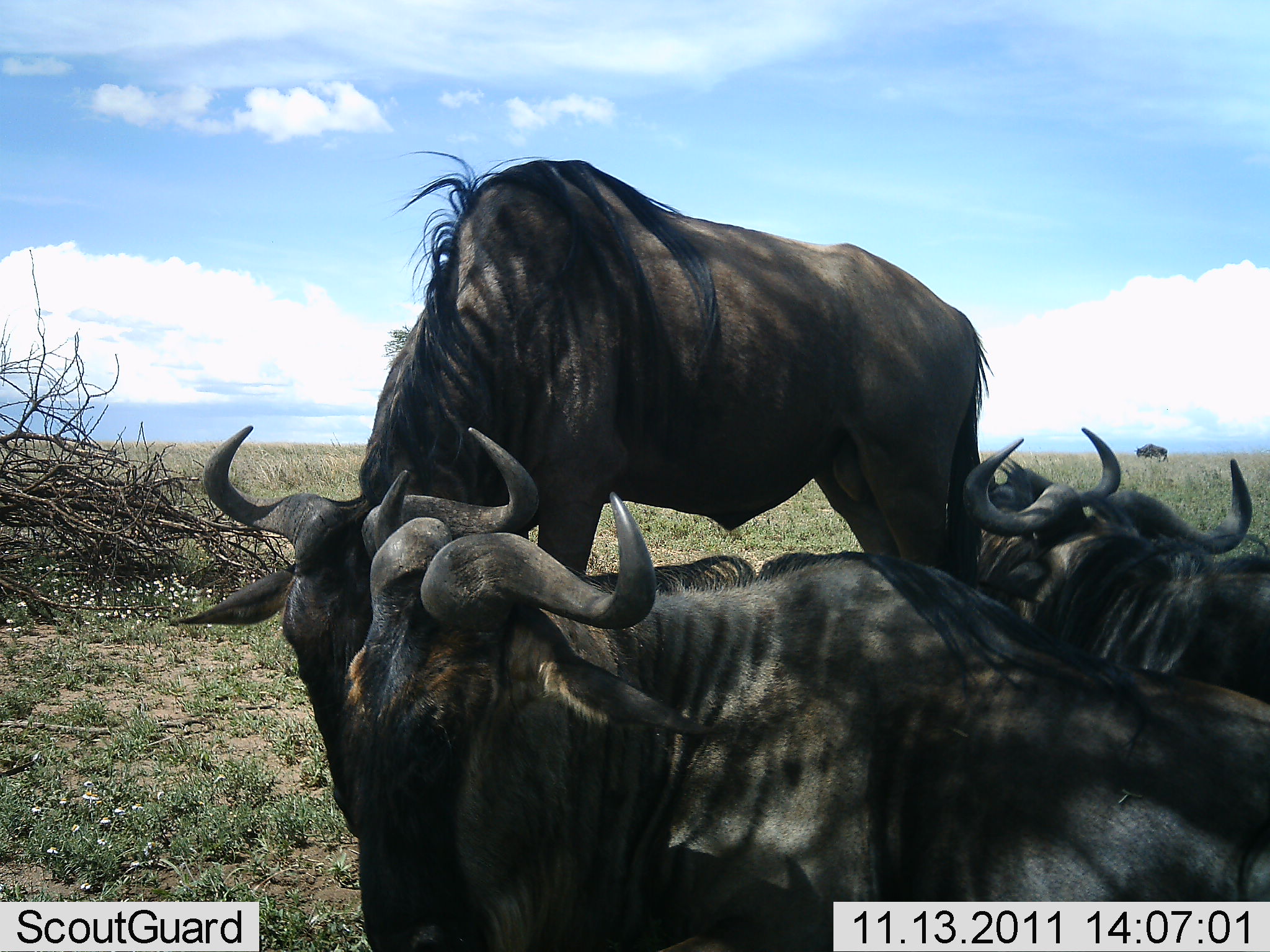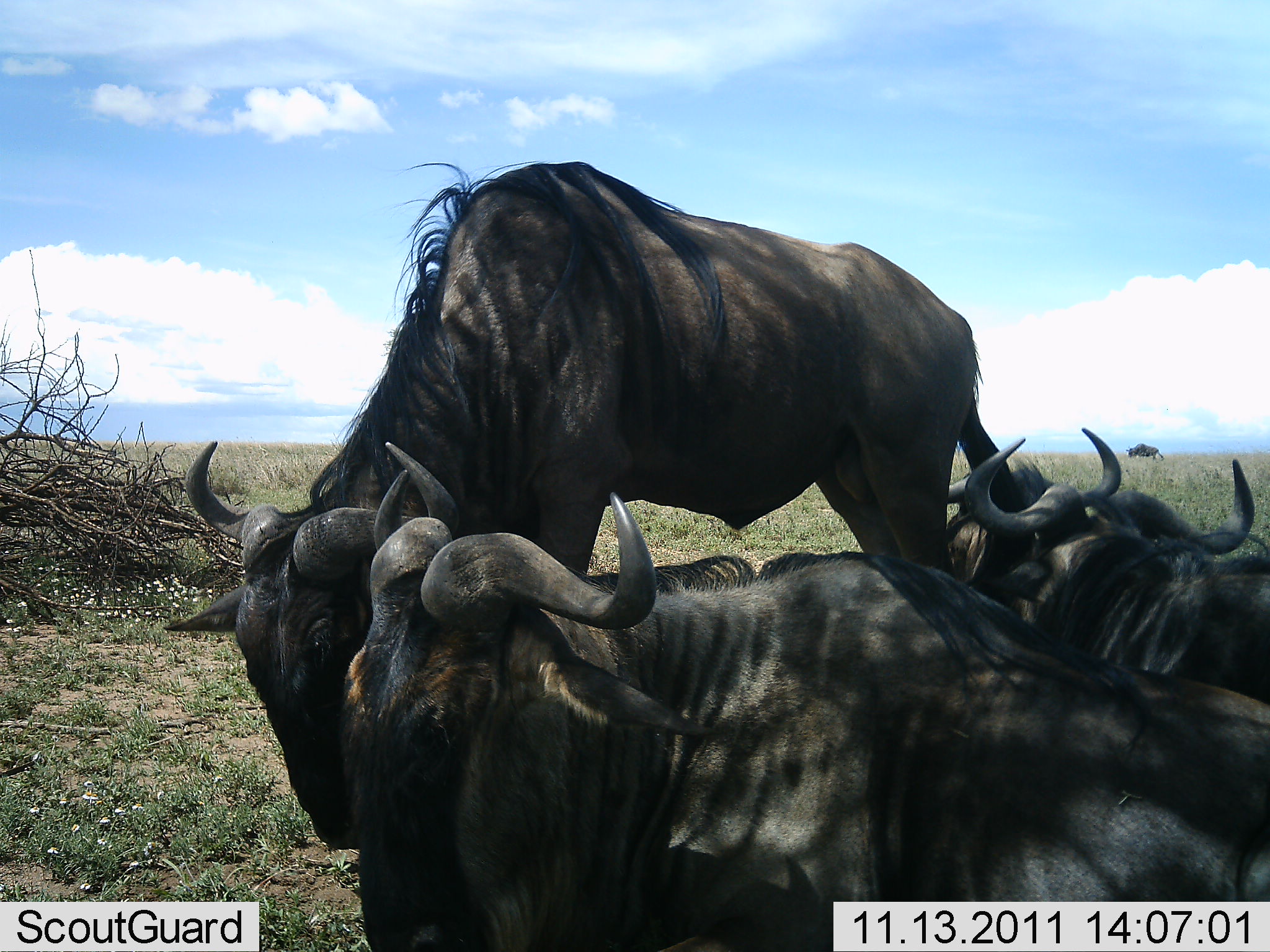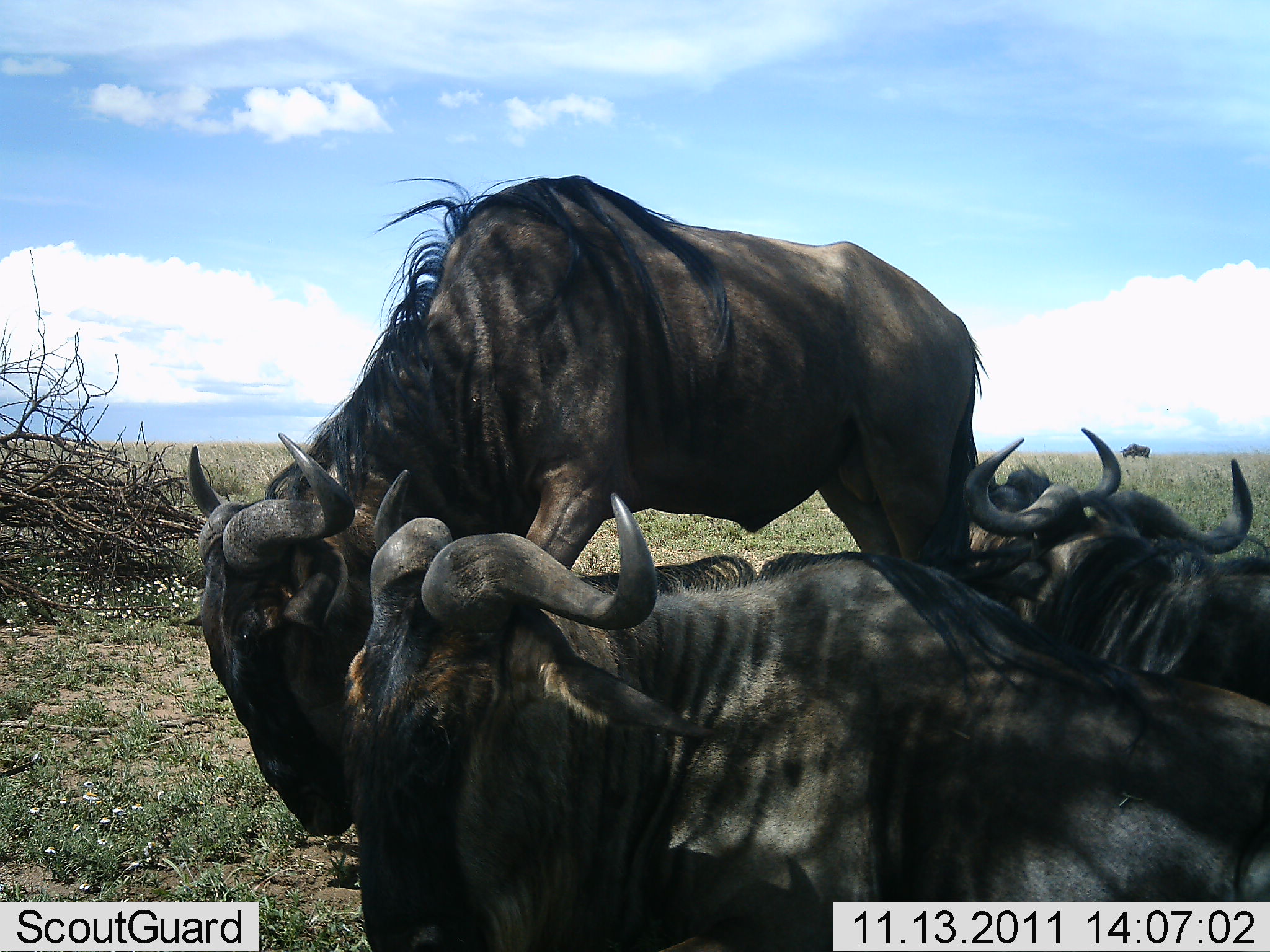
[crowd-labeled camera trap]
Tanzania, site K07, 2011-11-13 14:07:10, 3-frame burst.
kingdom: Animalia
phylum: Chordata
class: Mammalia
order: Artiodactyla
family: Bovidae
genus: Connochaetes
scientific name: Connochaetes taurinus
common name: blue wildebeest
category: wildebeest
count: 4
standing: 56%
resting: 100%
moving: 17%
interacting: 0%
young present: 0%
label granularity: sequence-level